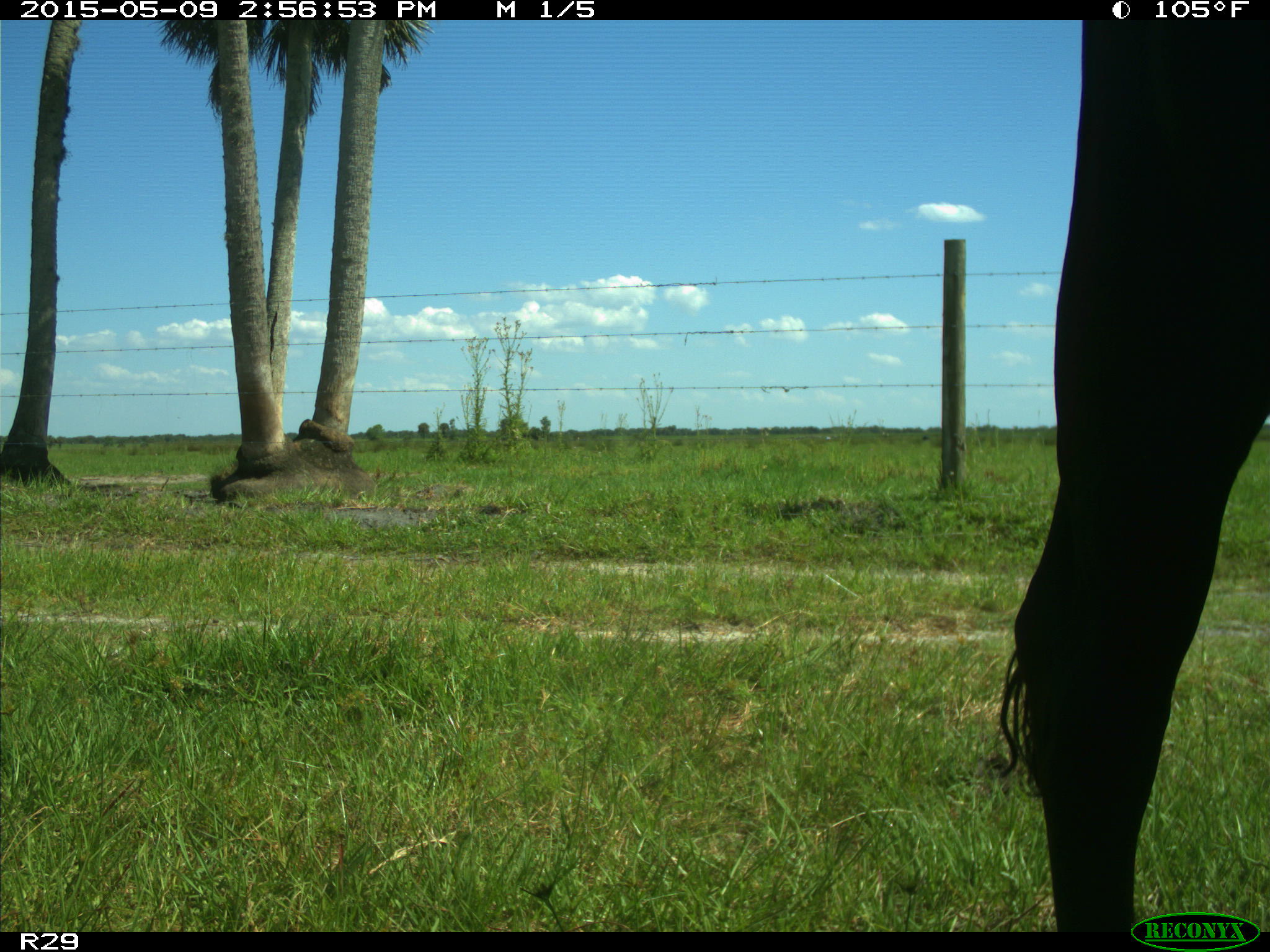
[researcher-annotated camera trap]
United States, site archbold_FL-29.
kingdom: Animalia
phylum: Chordata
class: Mammalia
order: Artiodactyla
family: Bovidae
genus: Bos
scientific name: Bos taurus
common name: domestic cow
Bos taurus (domestic cow).